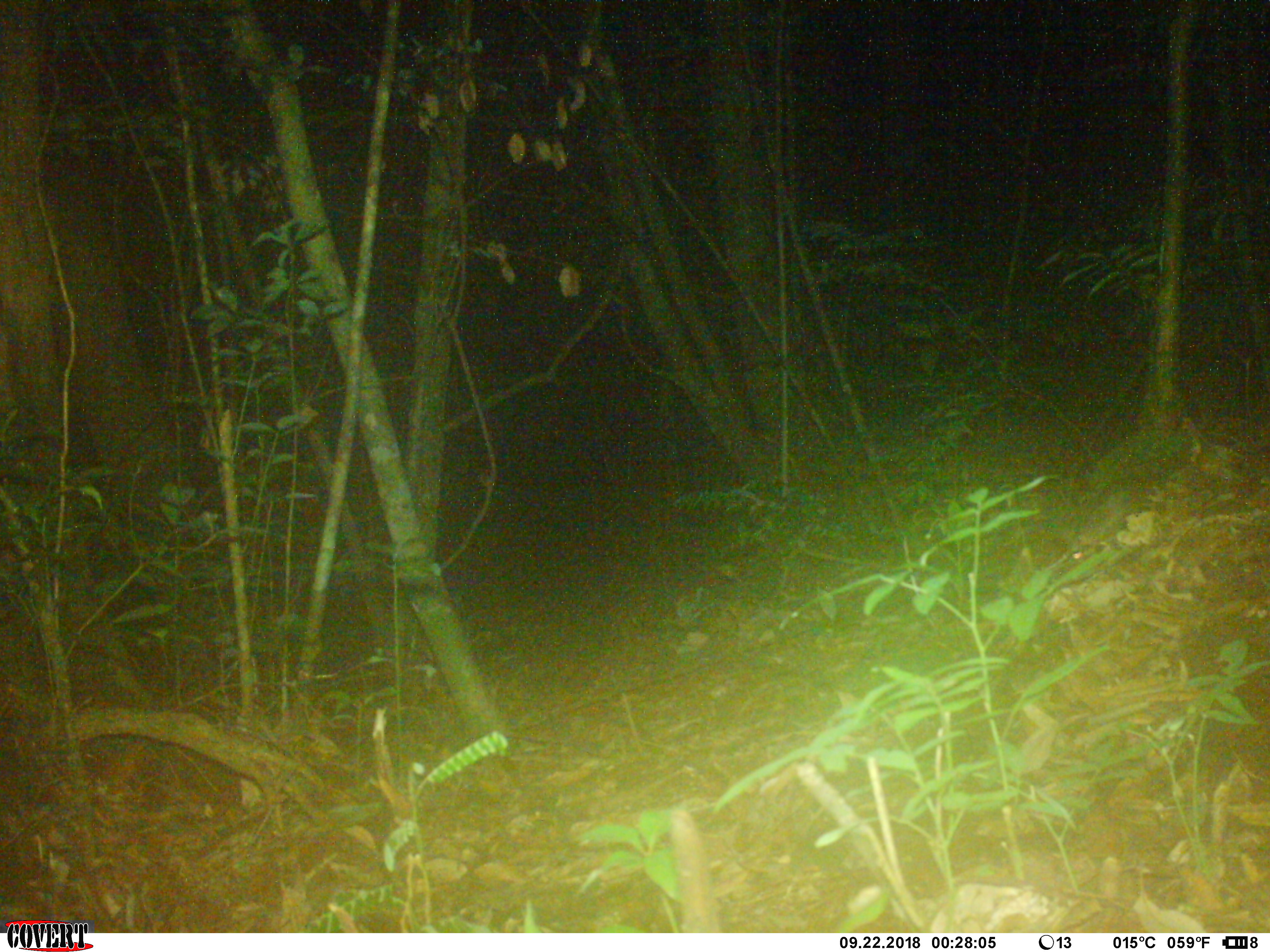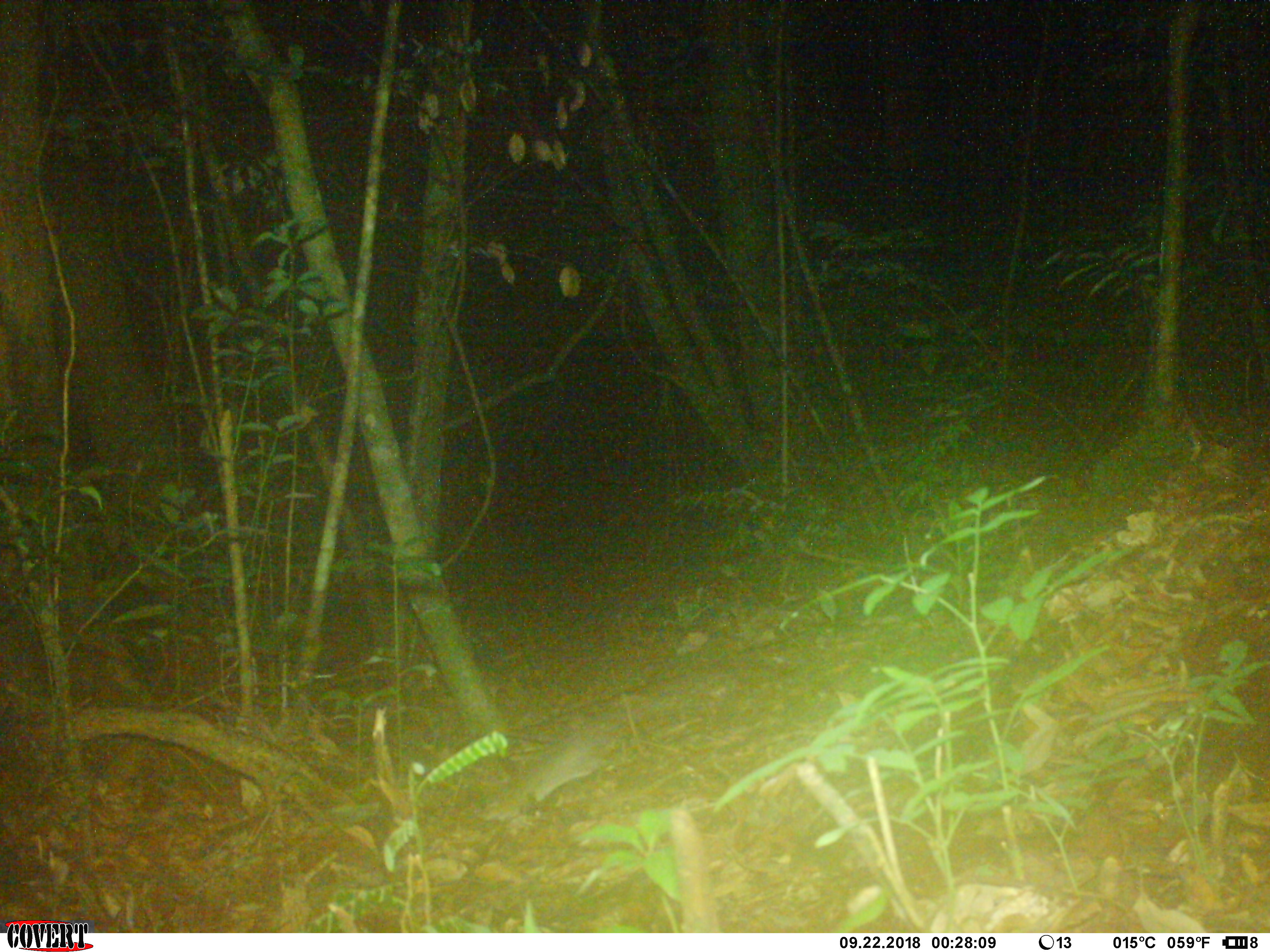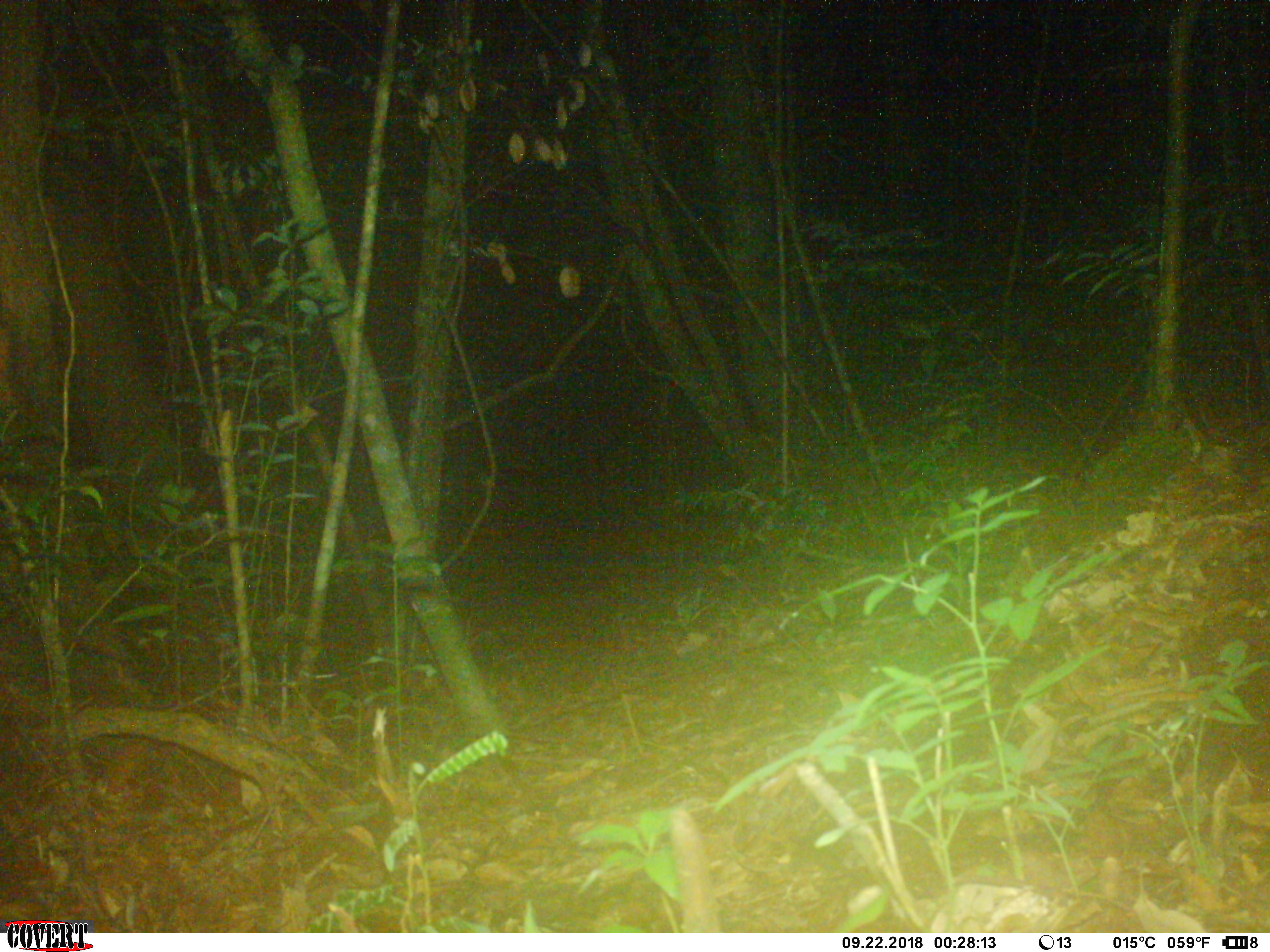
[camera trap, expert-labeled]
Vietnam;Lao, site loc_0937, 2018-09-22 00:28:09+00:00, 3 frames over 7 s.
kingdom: Animalia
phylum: Chordata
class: Mammalia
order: Rodentia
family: Muridae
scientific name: Muridae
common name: old-world mice and rats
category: unidentified murid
Unidentified murid (old-world mice and rats) (Muridae). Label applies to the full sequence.